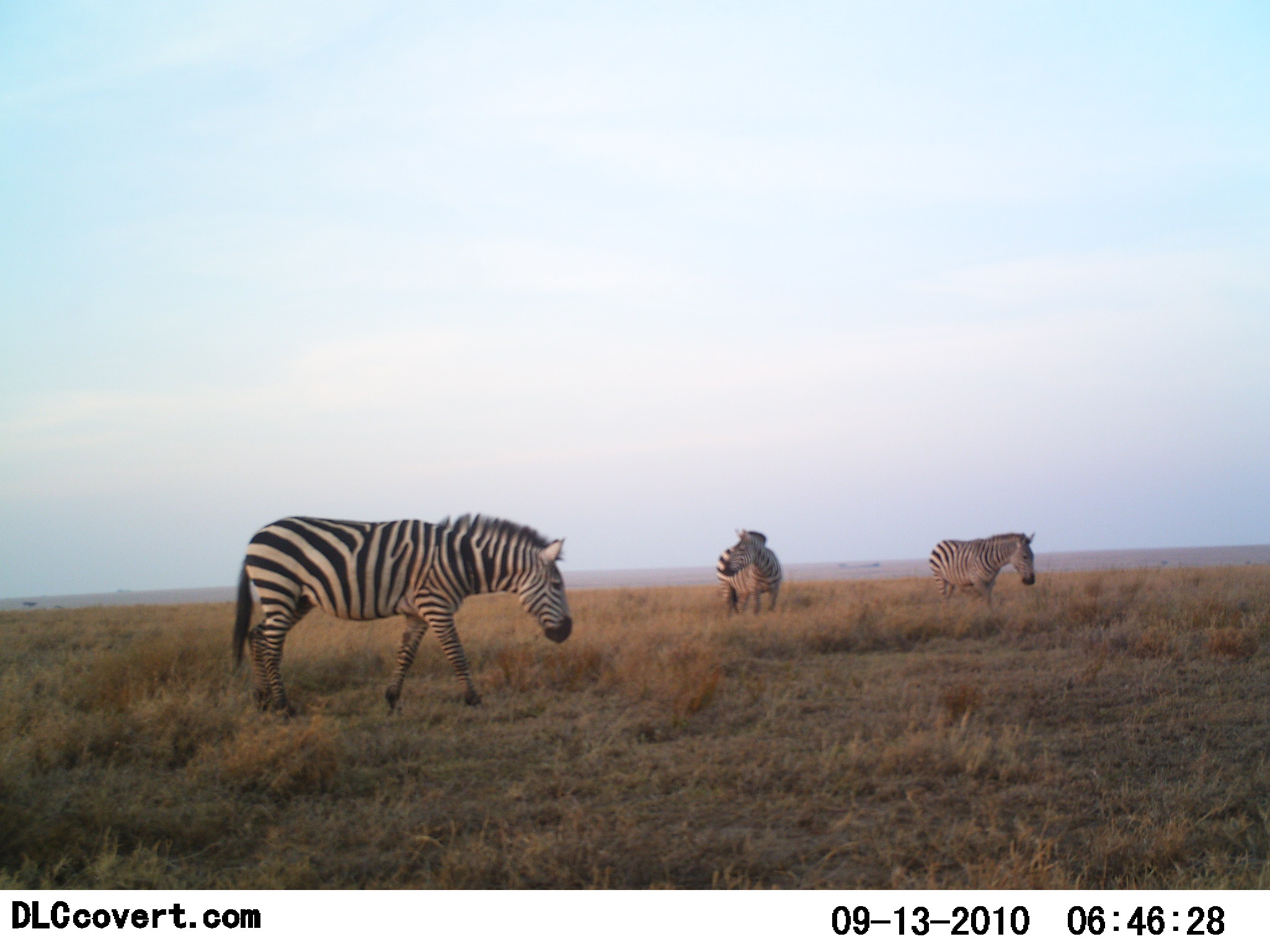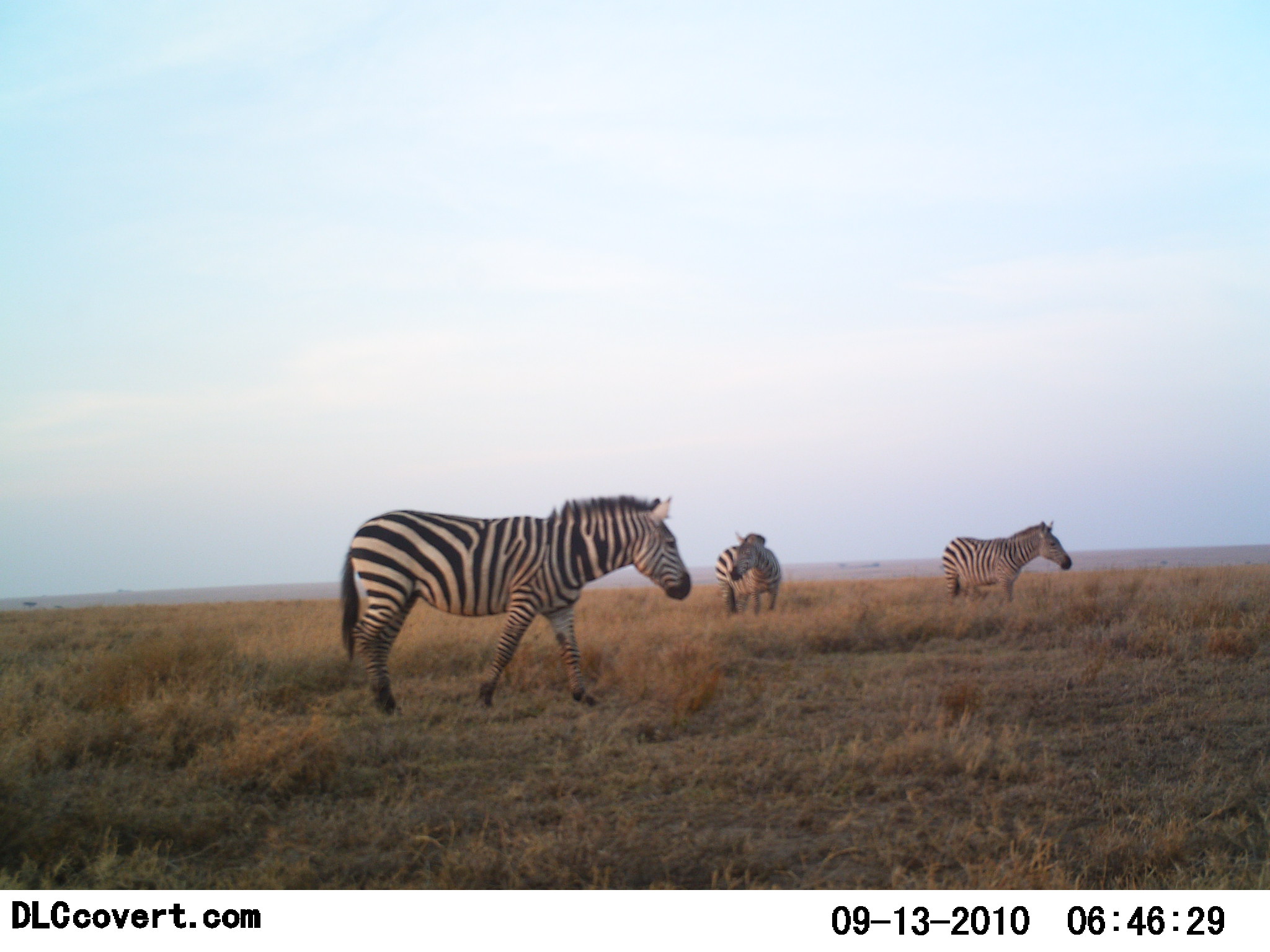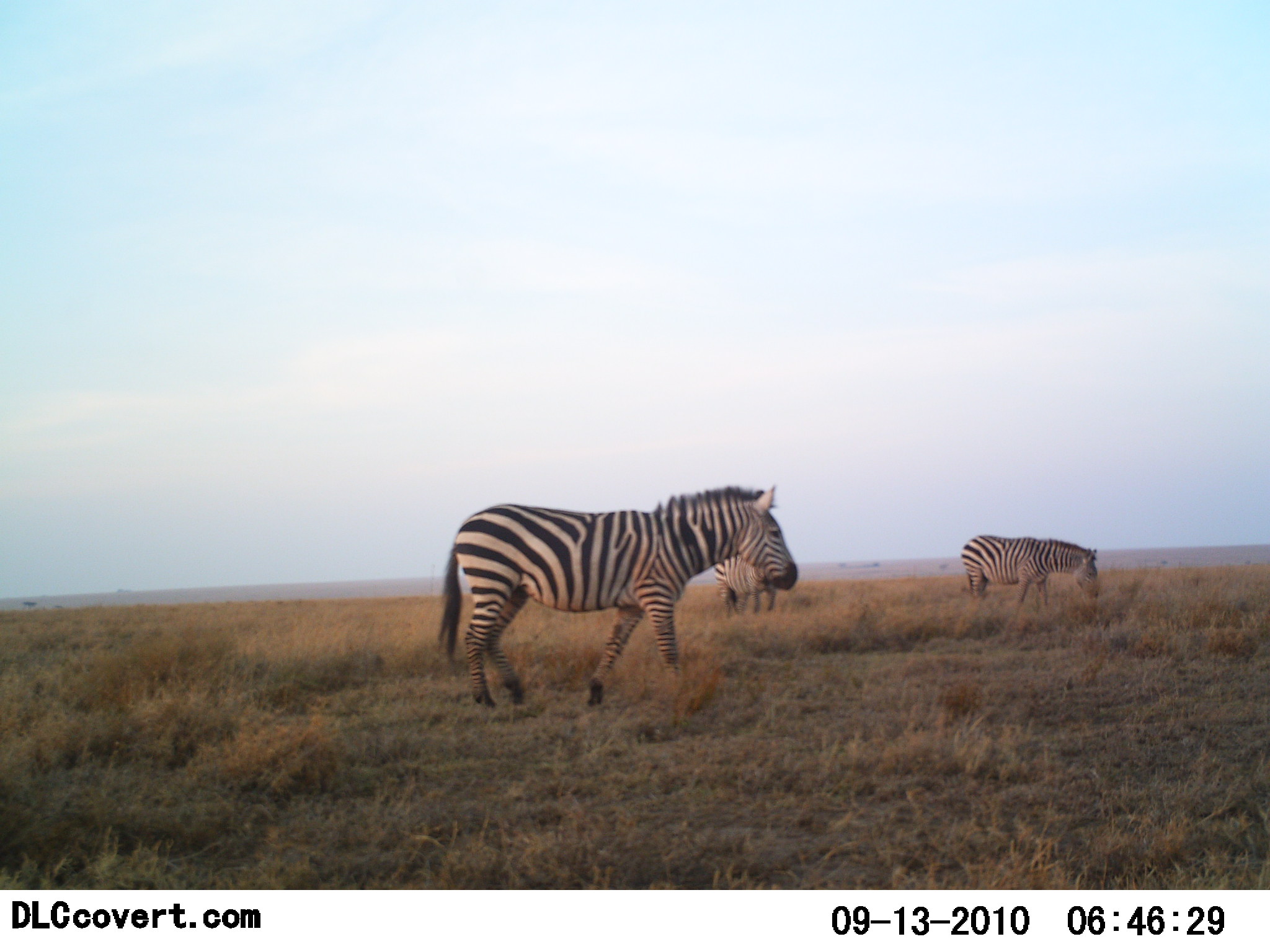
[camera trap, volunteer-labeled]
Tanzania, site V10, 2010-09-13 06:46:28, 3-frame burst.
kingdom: Animalia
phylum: Chordata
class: Mammalia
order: Perissodactyla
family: Equidae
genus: Equus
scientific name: Equus quagga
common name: plains zebra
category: zebra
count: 3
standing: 68%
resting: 0%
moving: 79%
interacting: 0%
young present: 0%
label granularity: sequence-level